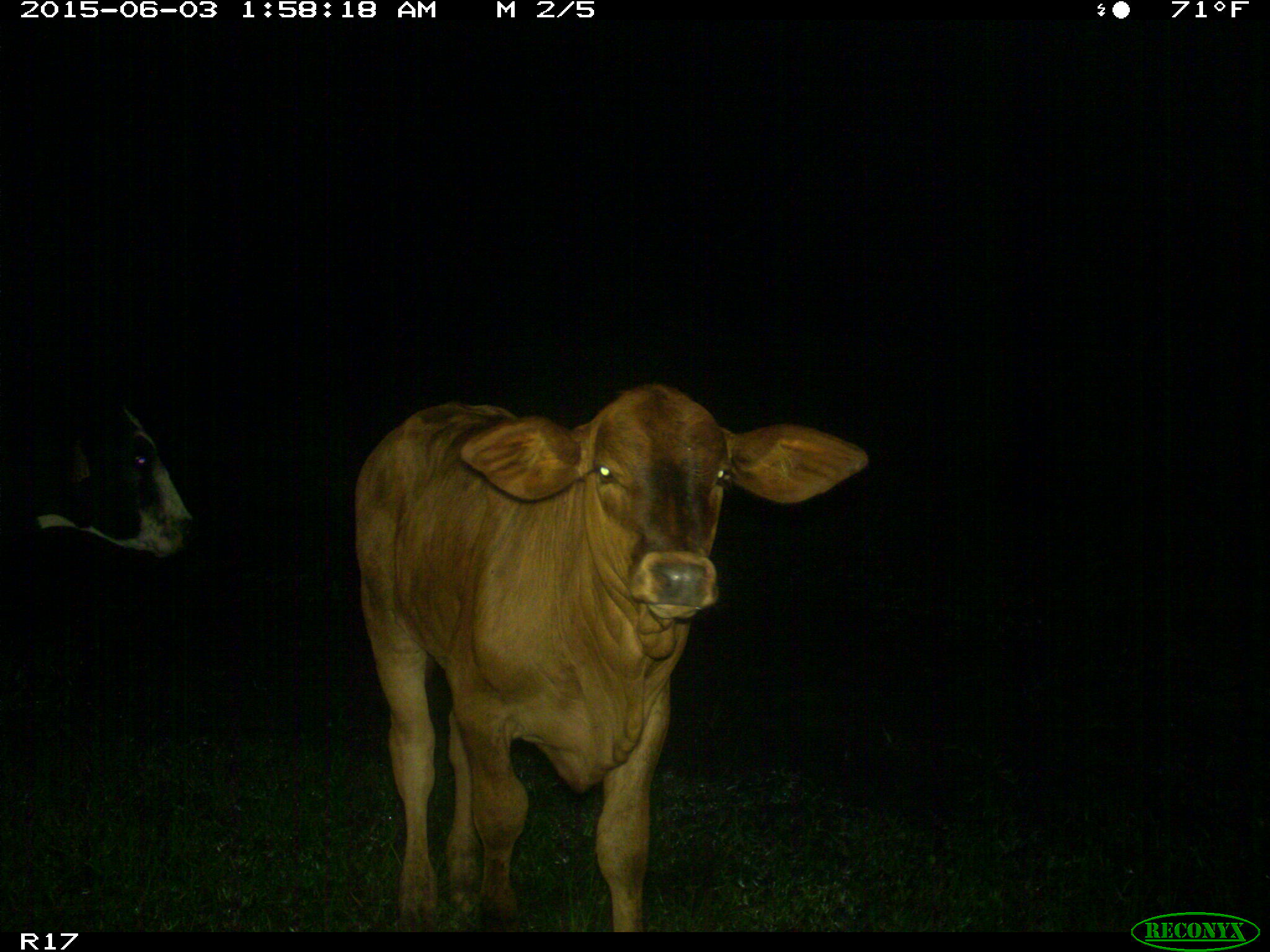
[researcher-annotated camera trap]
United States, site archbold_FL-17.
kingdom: Animalia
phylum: Chordata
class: Mammalia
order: Artiodactyla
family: Bovidae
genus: Bos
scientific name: Bos taurus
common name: domestic cow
Bos taurus (domestic cow).